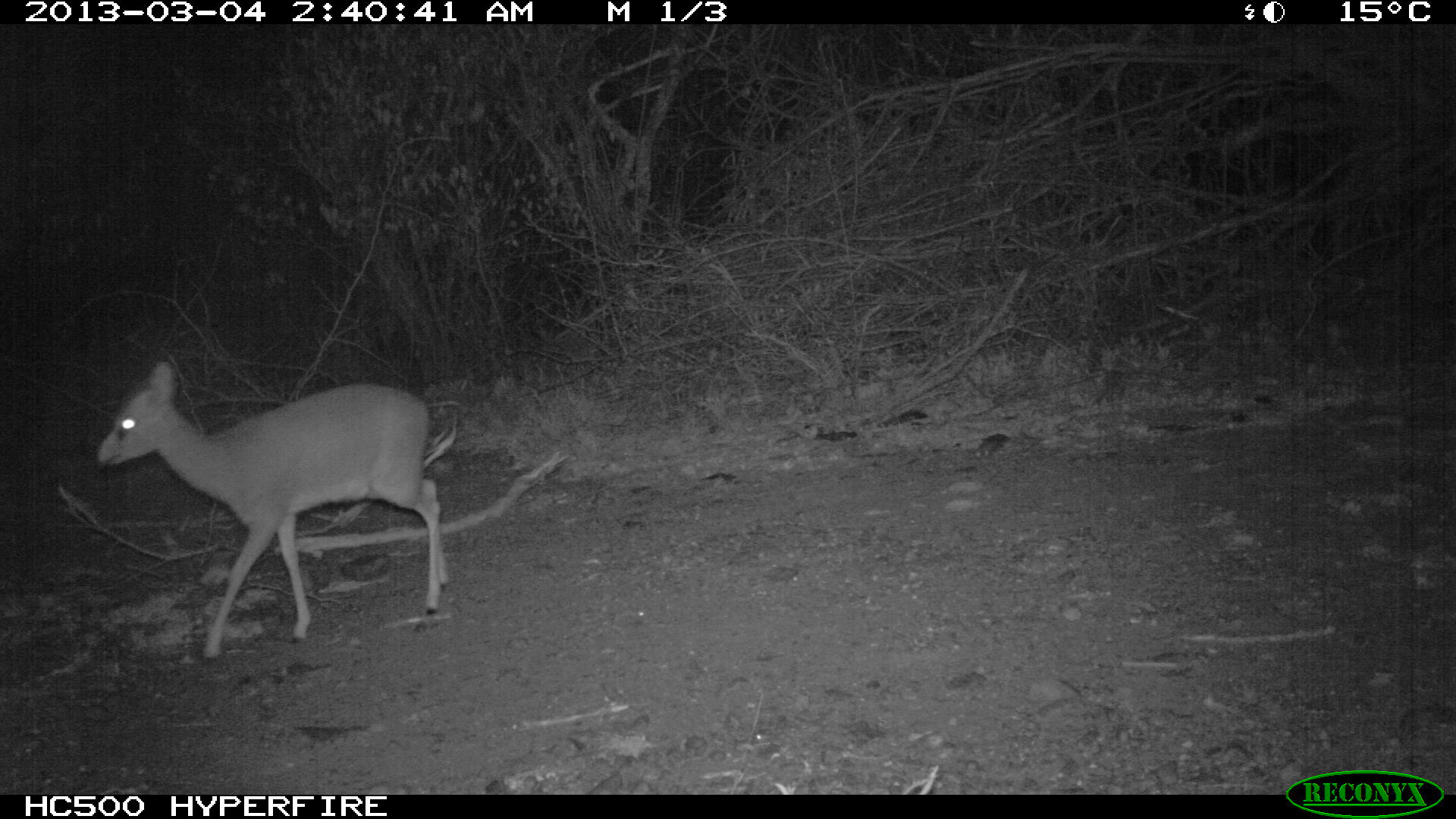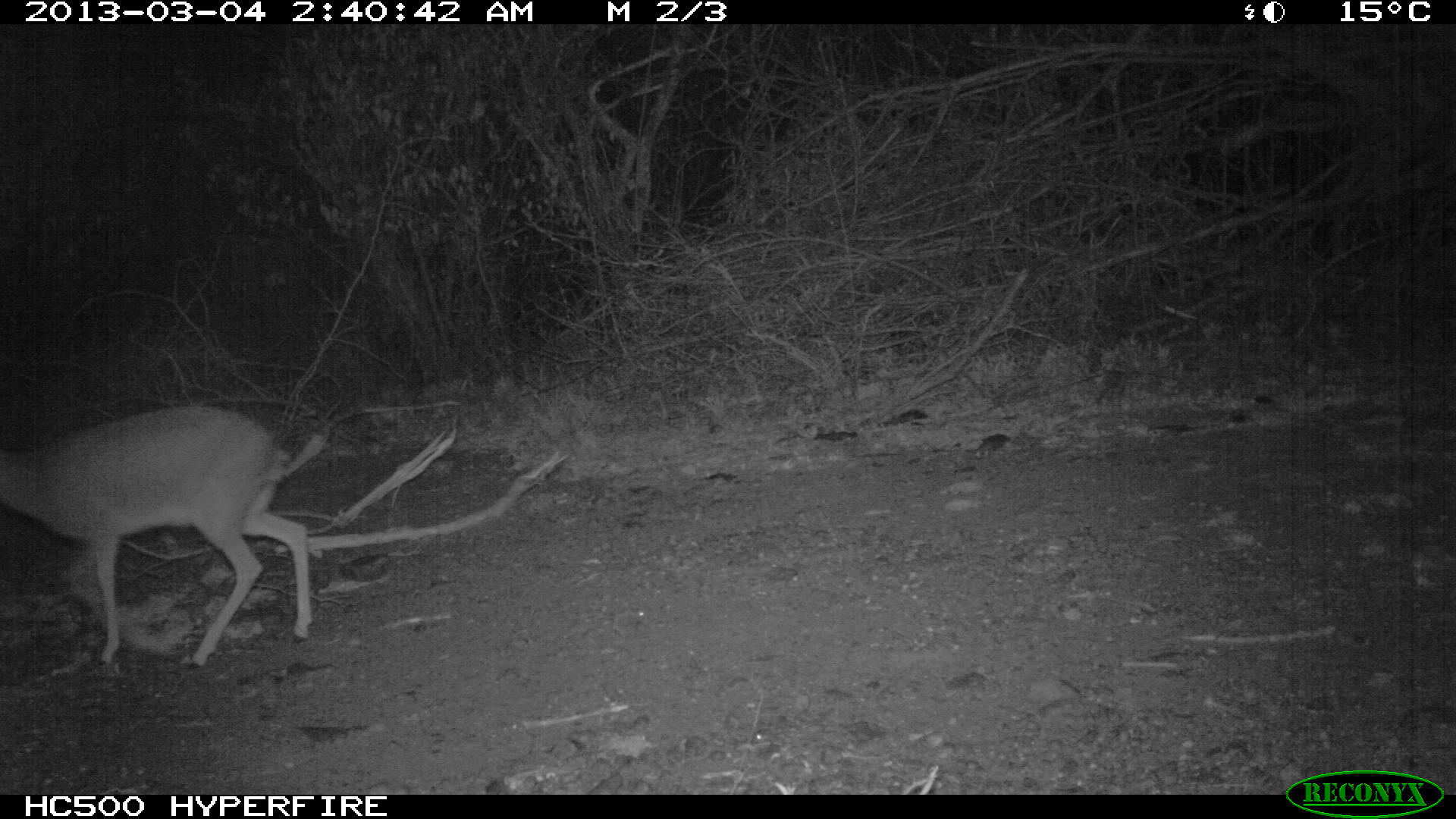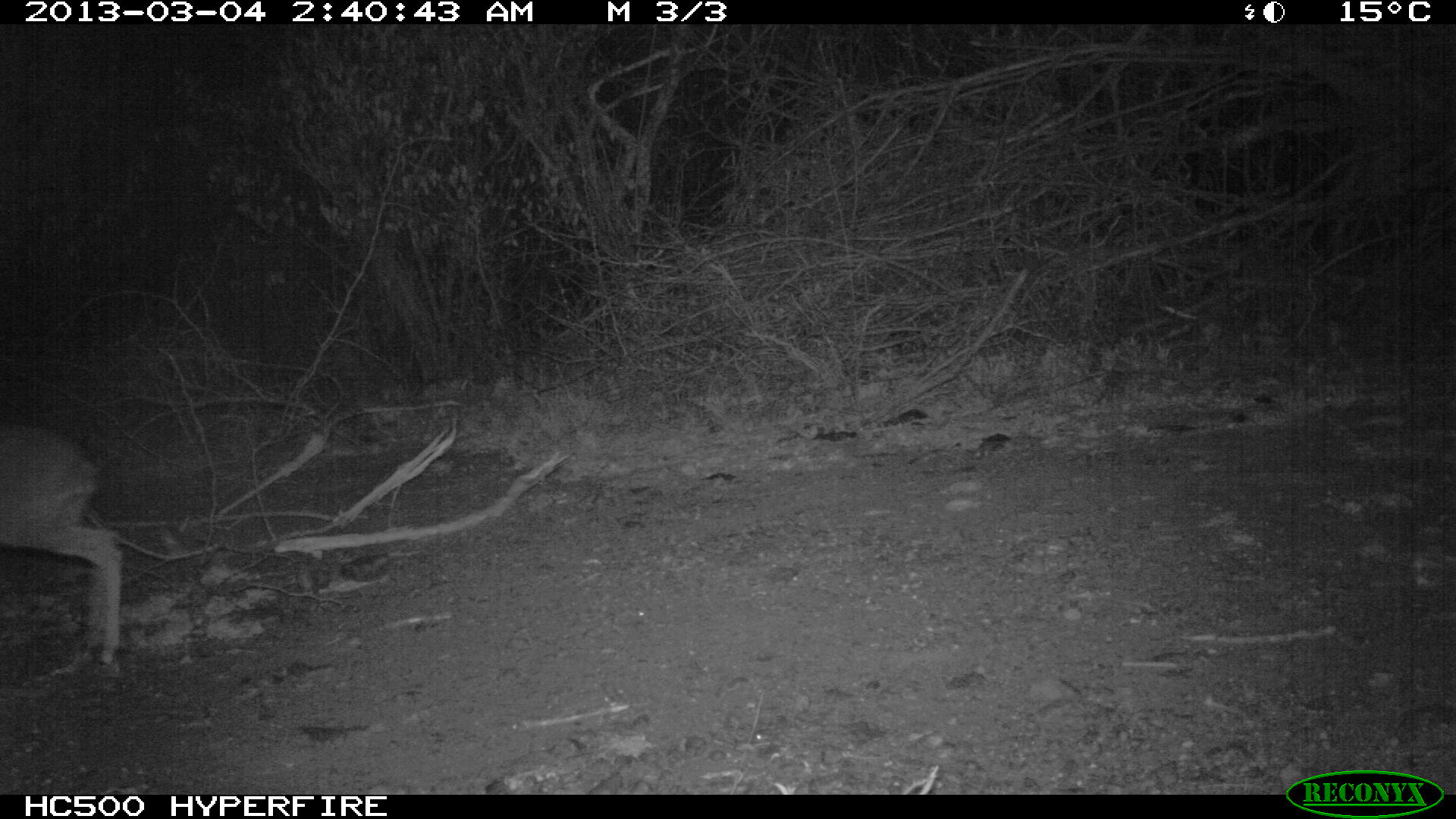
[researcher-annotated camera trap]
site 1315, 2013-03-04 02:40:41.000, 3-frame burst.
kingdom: Animalia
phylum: Chordata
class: Mammalia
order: Artiodactyla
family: Bovidae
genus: Madoqua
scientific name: Madoqua guentheri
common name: günther's dik-dik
Madoqua guentheri (günther's dik-dik), count 1.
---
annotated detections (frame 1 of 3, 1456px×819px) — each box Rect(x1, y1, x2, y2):
madoqua guentheri: Rect(98, 360, 452, 657)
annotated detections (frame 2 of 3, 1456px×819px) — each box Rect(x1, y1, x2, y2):
madoqua guentheri: Rect(0, 403, 312, 668)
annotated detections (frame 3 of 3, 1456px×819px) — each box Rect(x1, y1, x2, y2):
madoqua guentheri: Rect(0, 420, 125, 660)